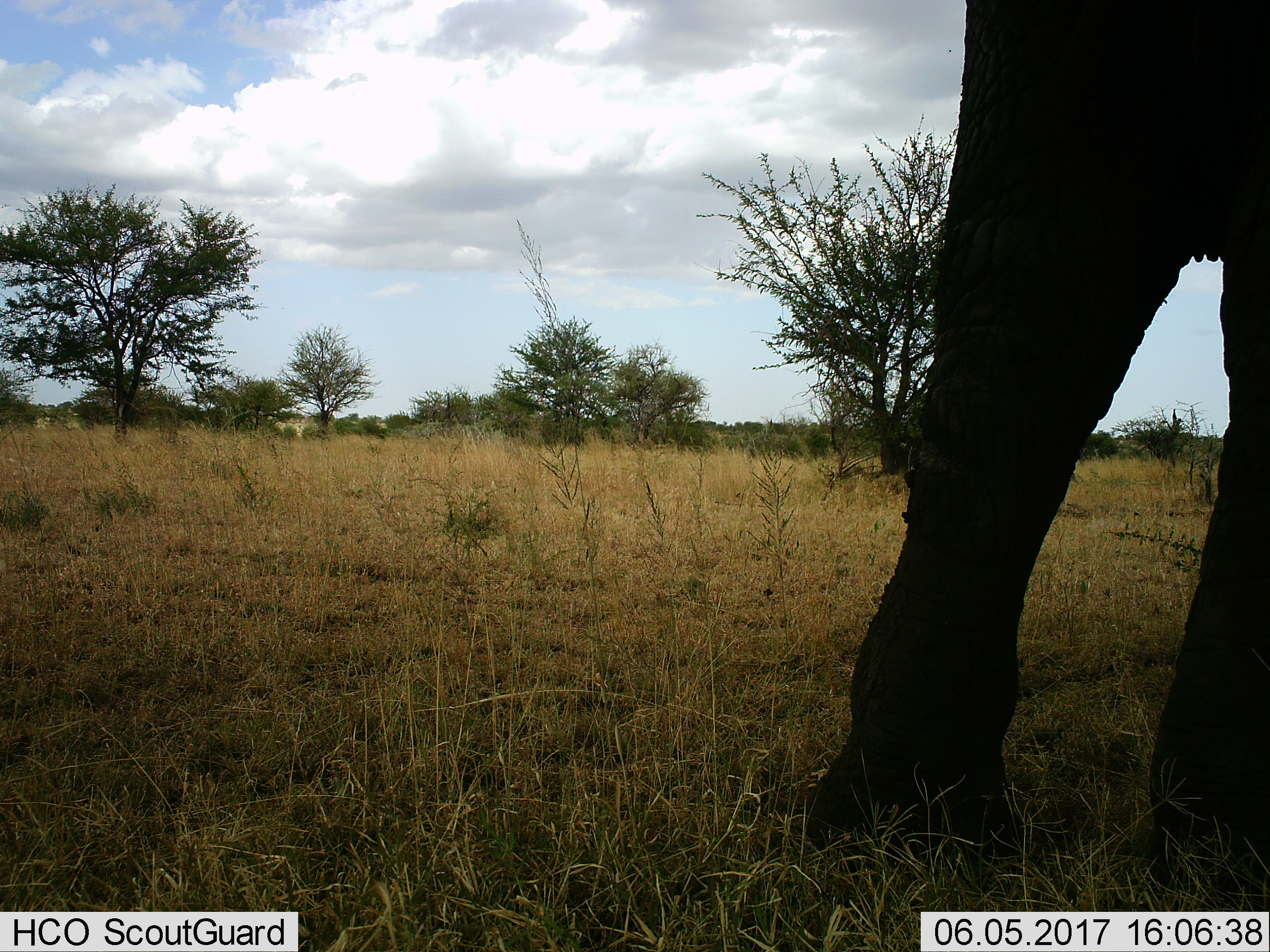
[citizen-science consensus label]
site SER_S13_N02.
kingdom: Animalia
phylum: Chordata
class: Mammalia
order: Proboscidea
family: Elephantidae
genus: Loxodonta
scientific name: Loxodonta africana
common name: african bush elephant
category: elephant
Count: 1.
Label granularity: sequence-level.